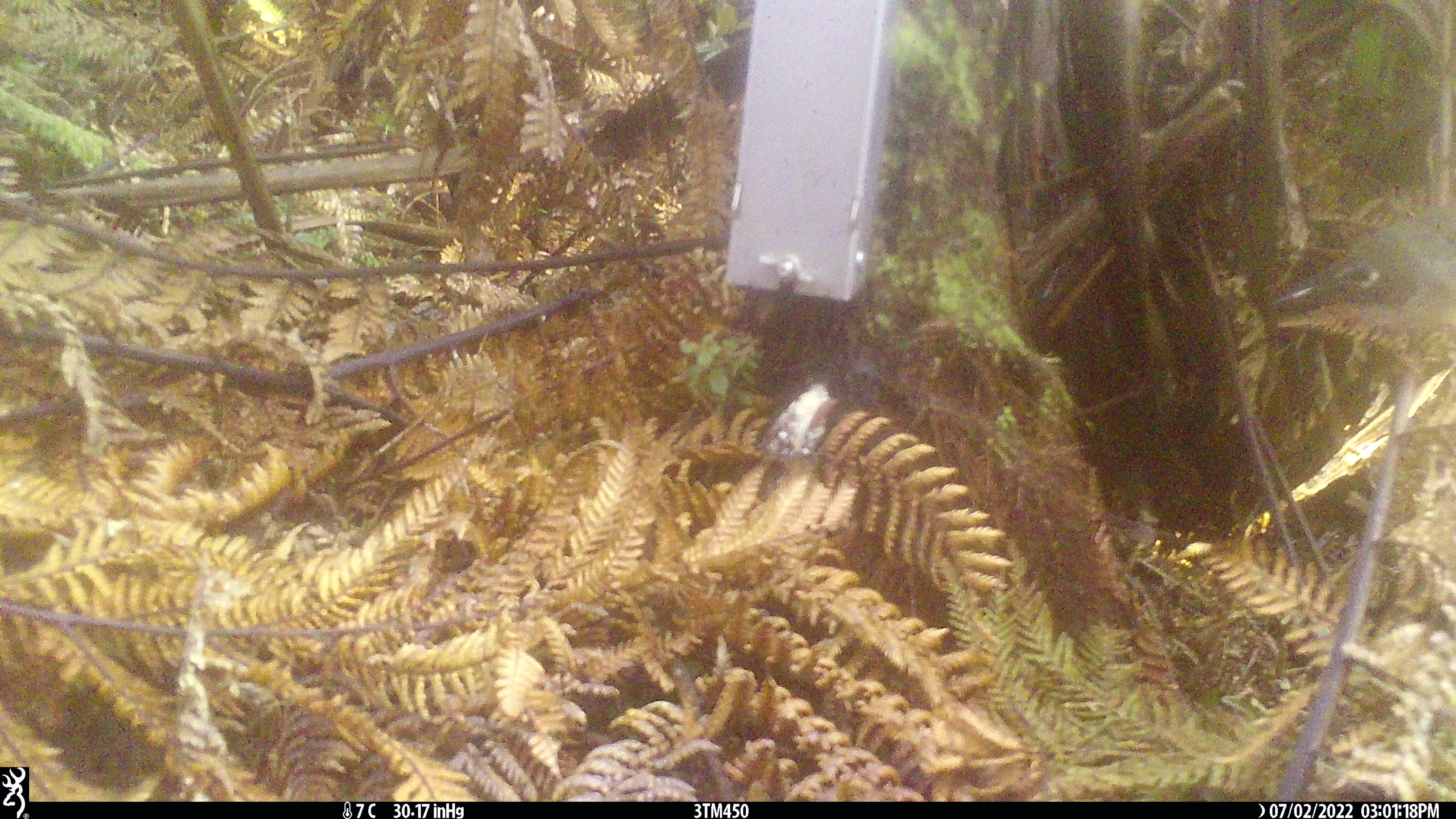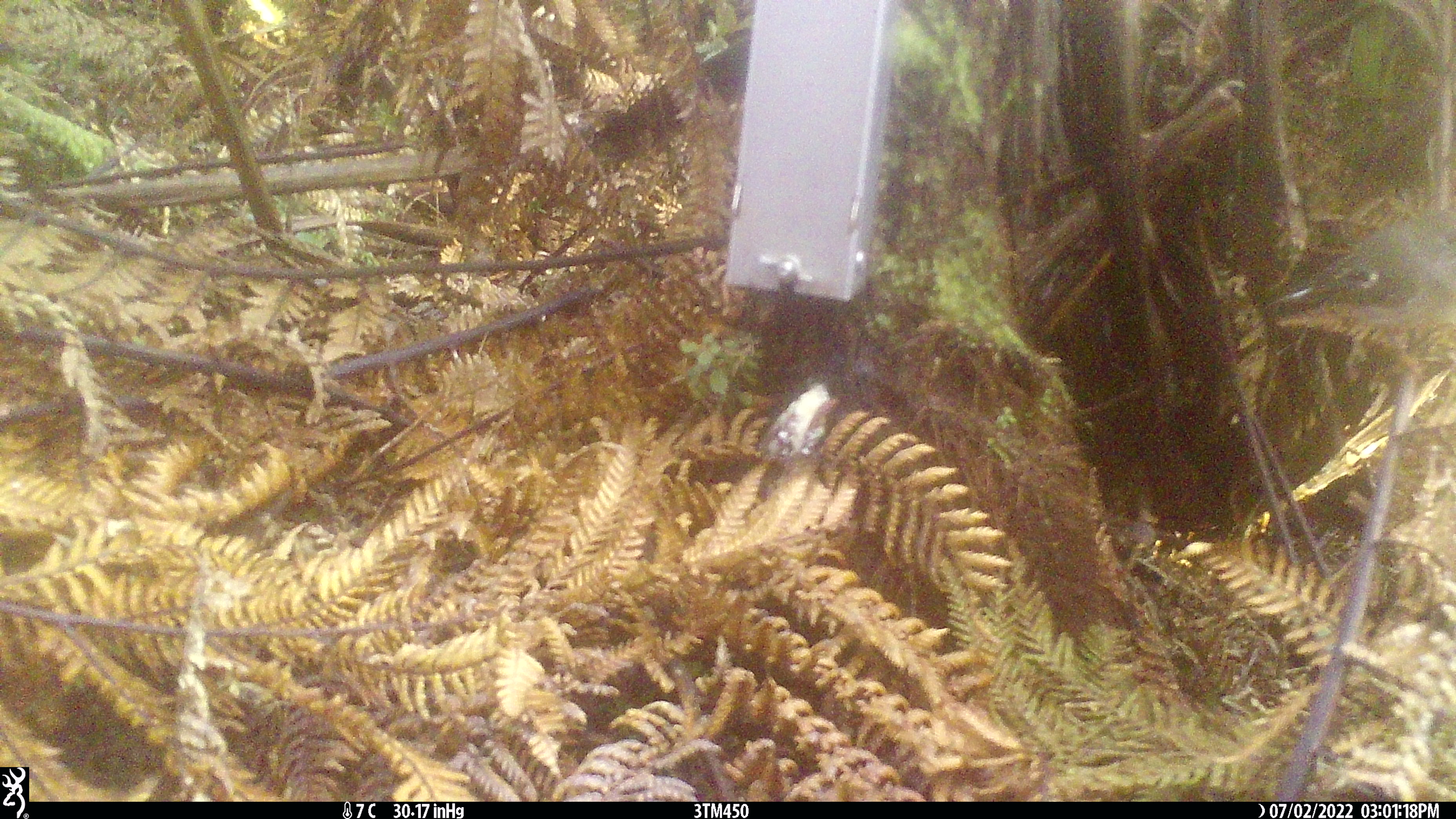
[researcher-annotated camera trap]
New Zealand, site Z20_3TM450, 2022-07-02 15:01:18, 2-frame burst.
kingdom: Animalia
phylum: Chordata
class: Aves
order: Passeriformes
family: Petroicidae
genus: Petroica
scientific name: Petroica macrocephala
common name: tomtit